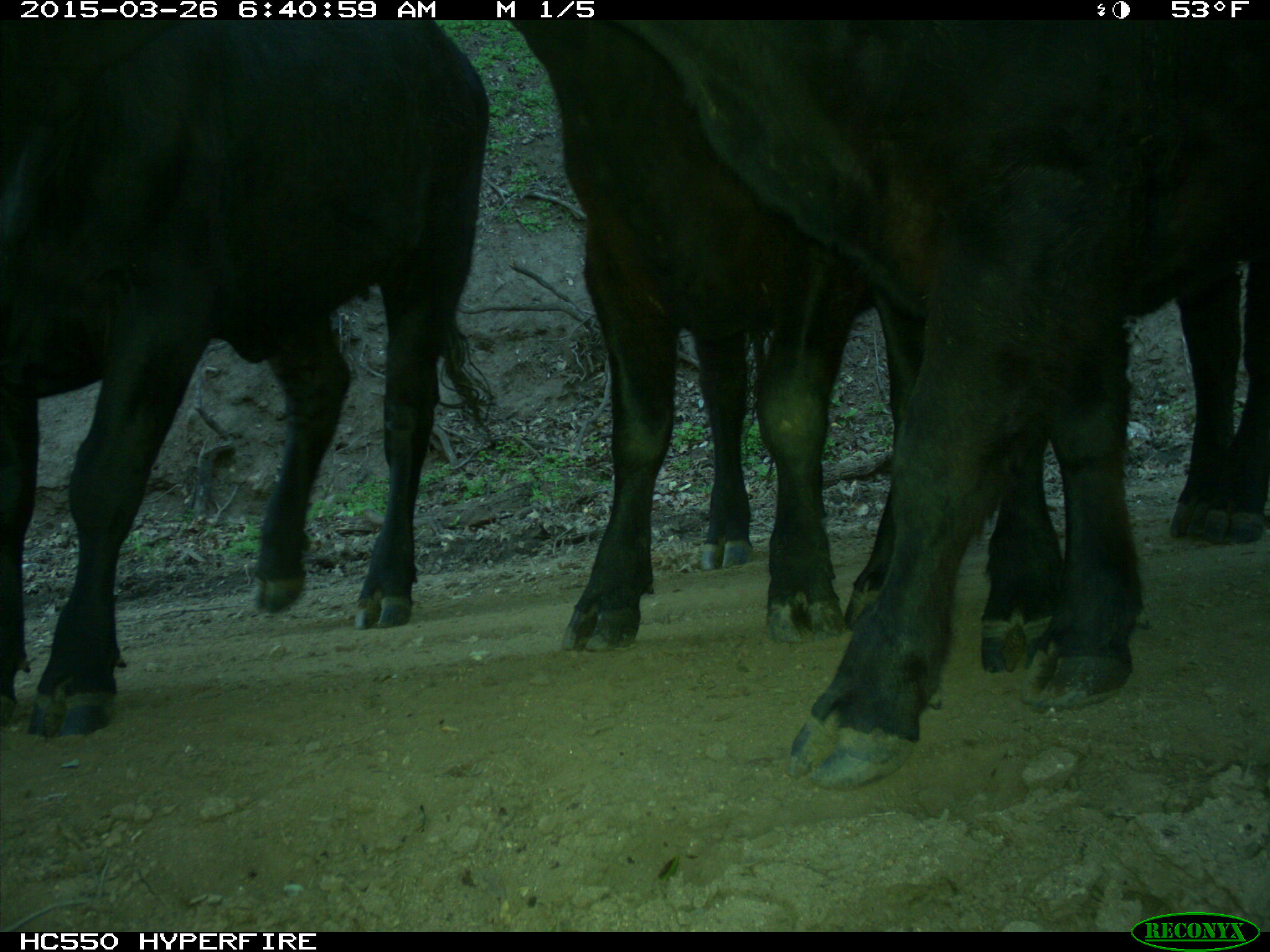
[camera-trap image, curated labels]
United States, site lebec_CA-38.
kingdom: Animalia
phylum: Chordata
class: Mammalia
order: Artiodactyla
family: Bovidae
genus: Bos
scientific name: Bos taurus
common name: domestic cow